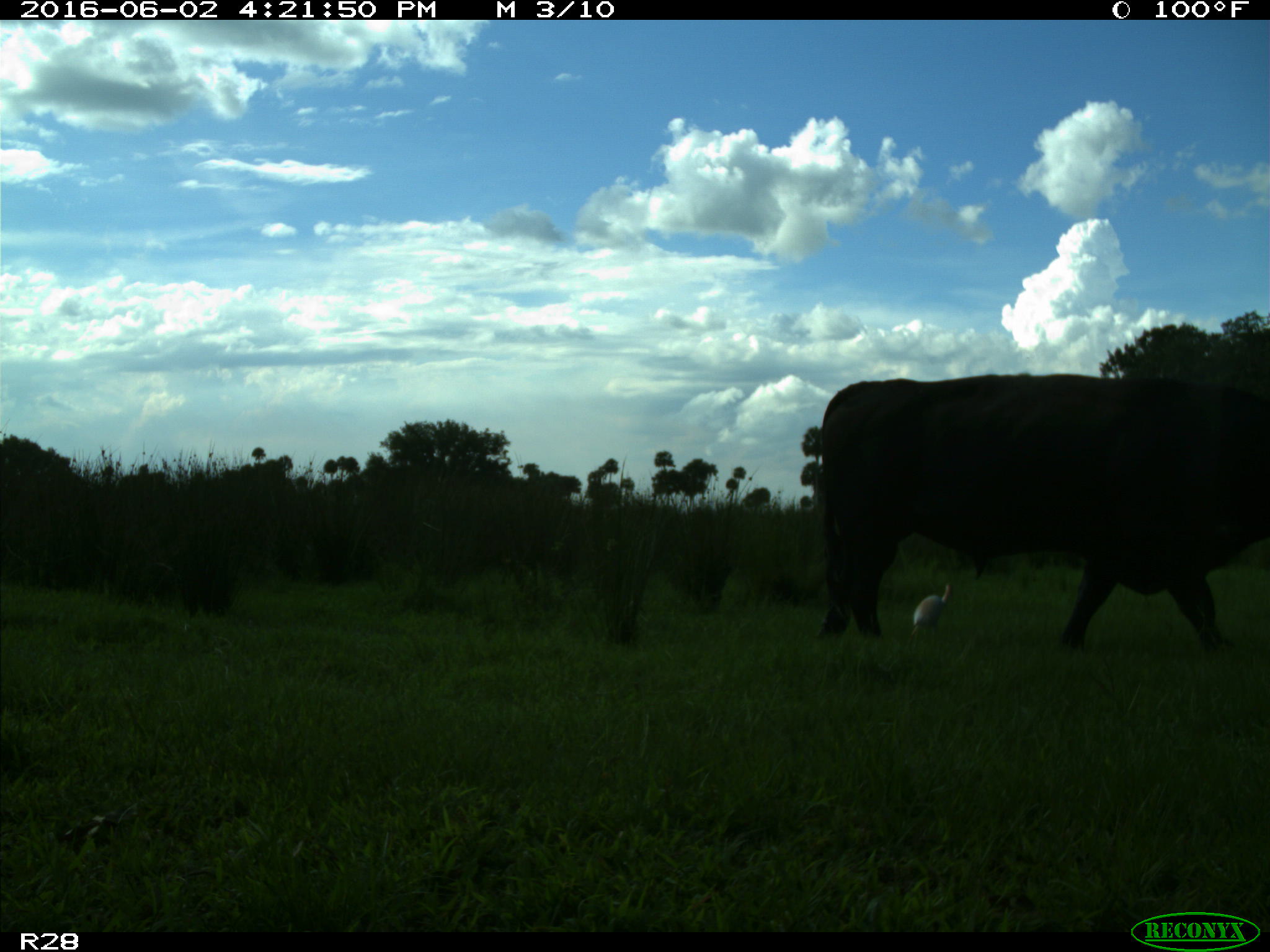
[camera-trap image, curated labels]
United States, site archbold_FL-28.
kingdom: Animalia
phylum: Chordata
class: Mammalia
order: Artiodactyla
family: Bovidae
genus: Bos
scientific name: Bos taurus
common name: domestic cow